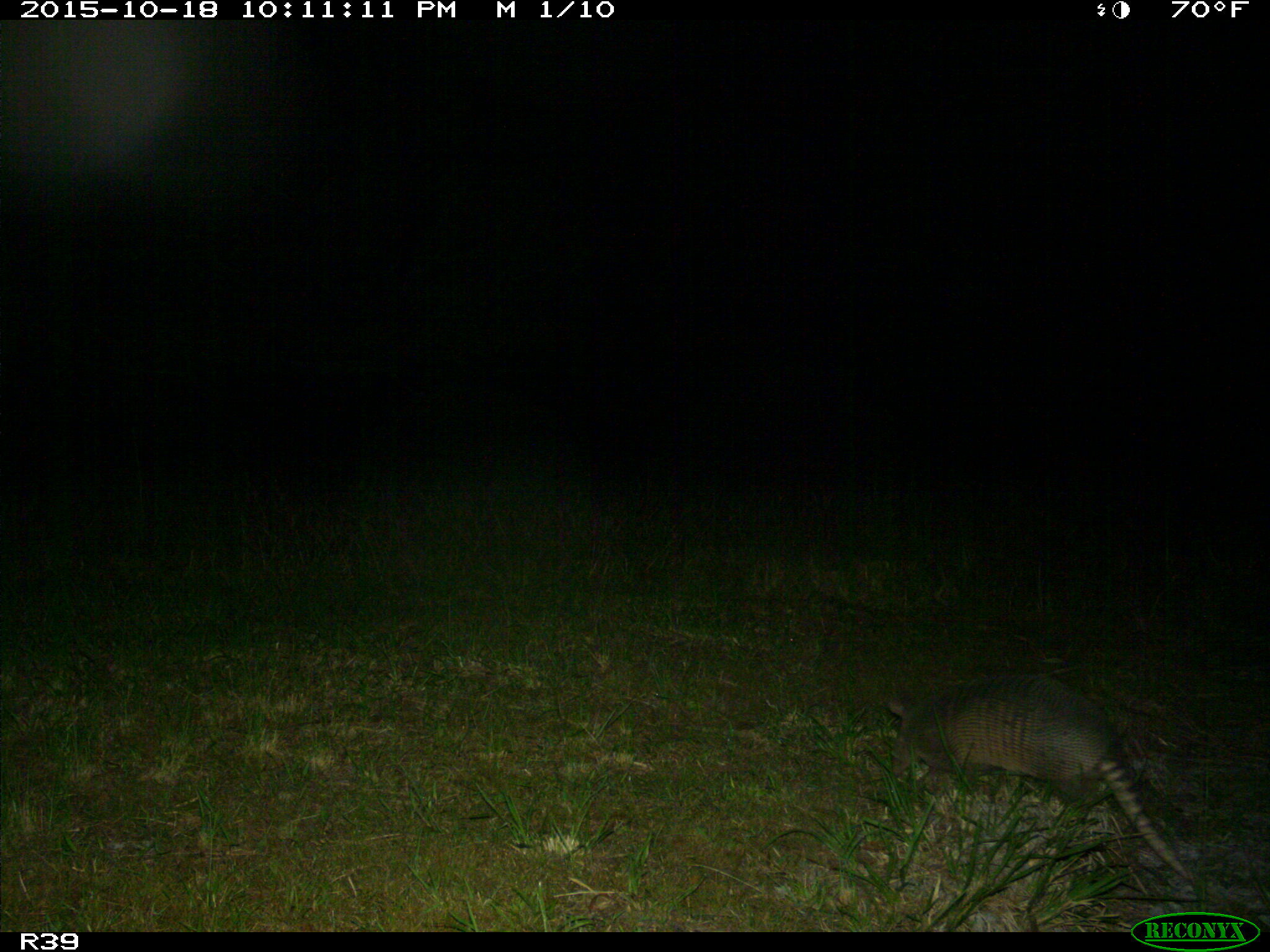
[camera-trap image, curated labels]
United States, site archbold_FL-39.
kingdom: Animalia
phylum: Chordata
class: Mammalia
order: Cingulata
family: Dasypodidae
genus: Dasypus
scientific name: Dasypus novemcinctus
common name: nine-banded armadillo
Dasypus novemcinctus (nine-banded armadillo).